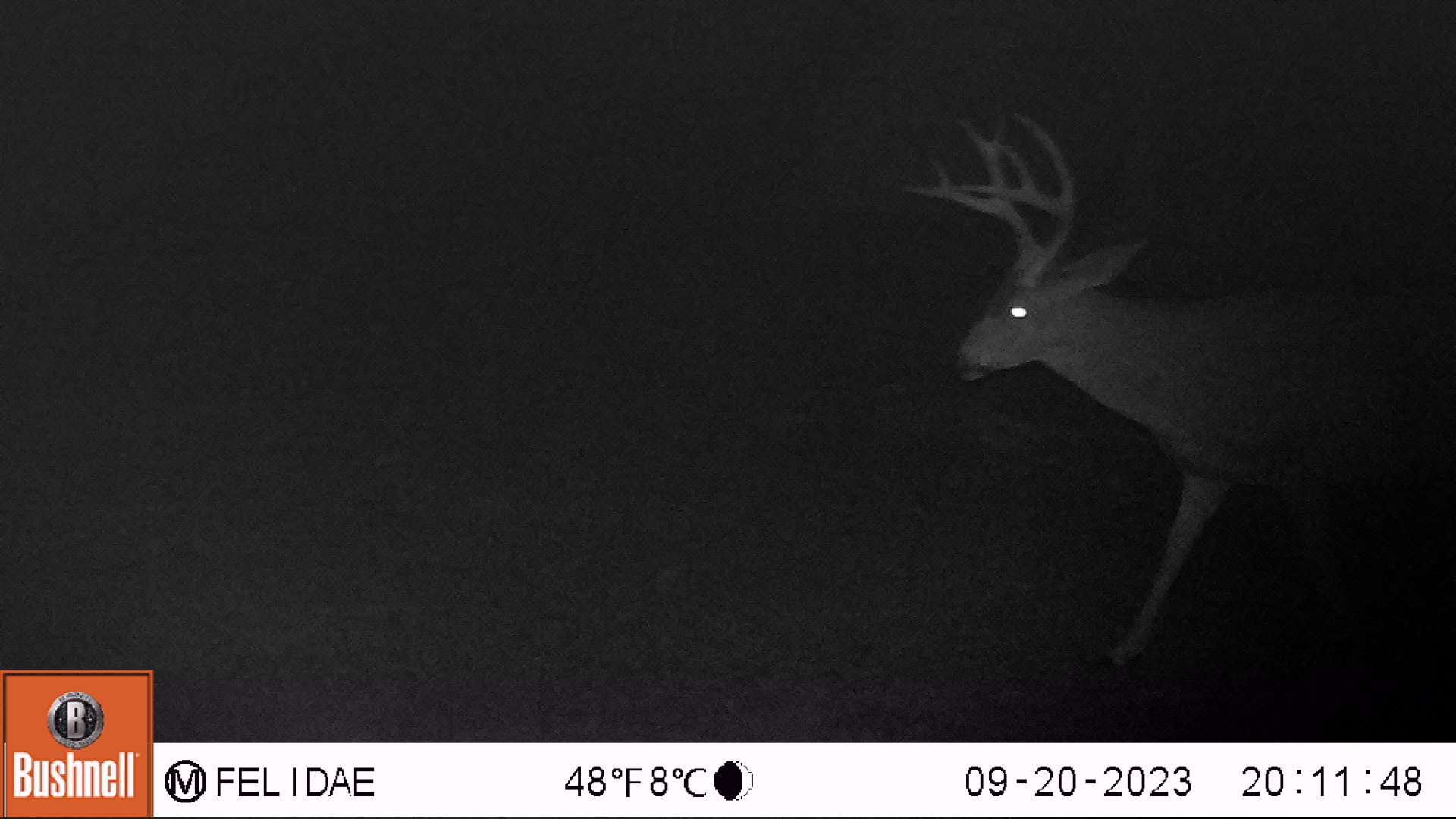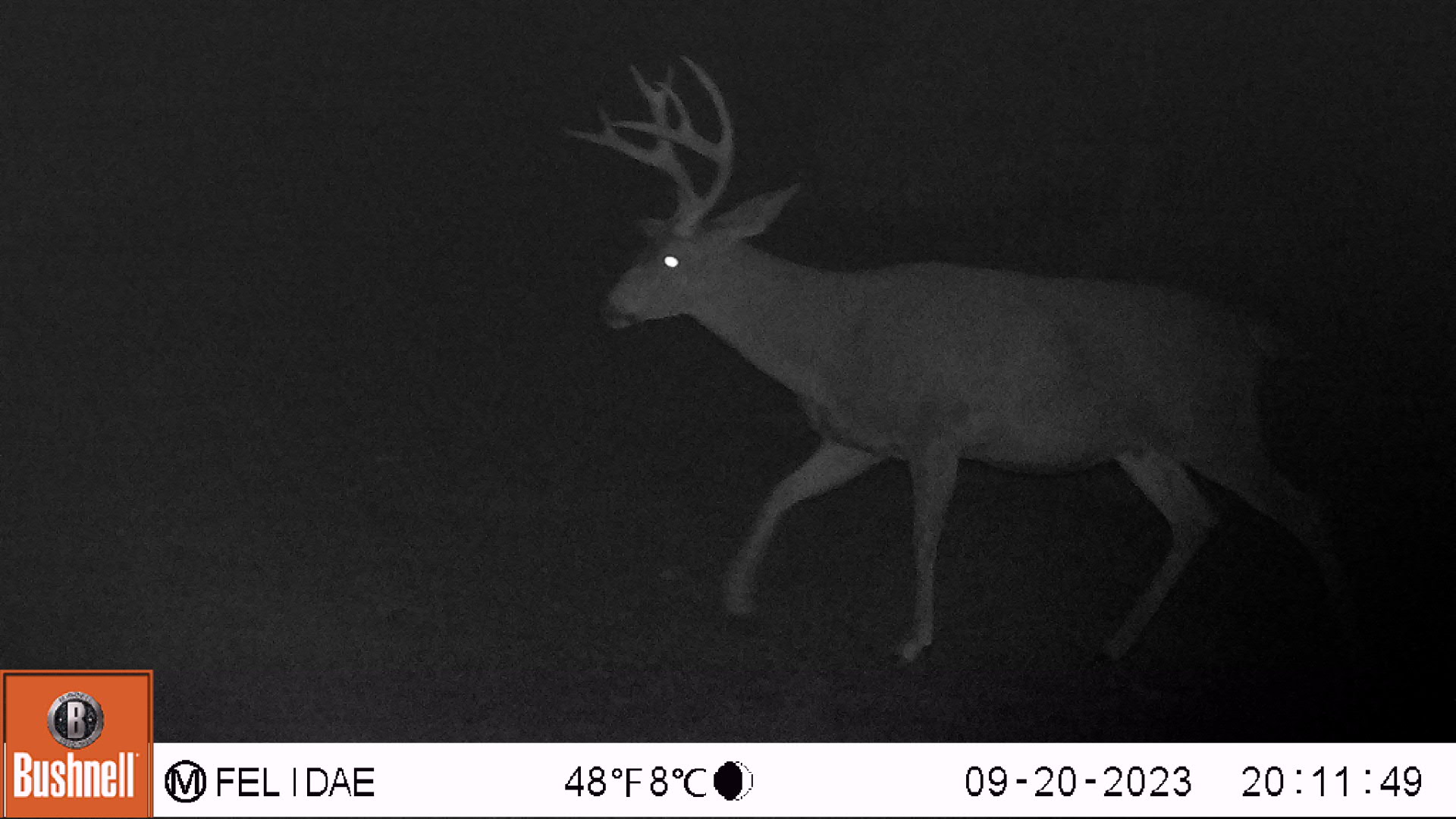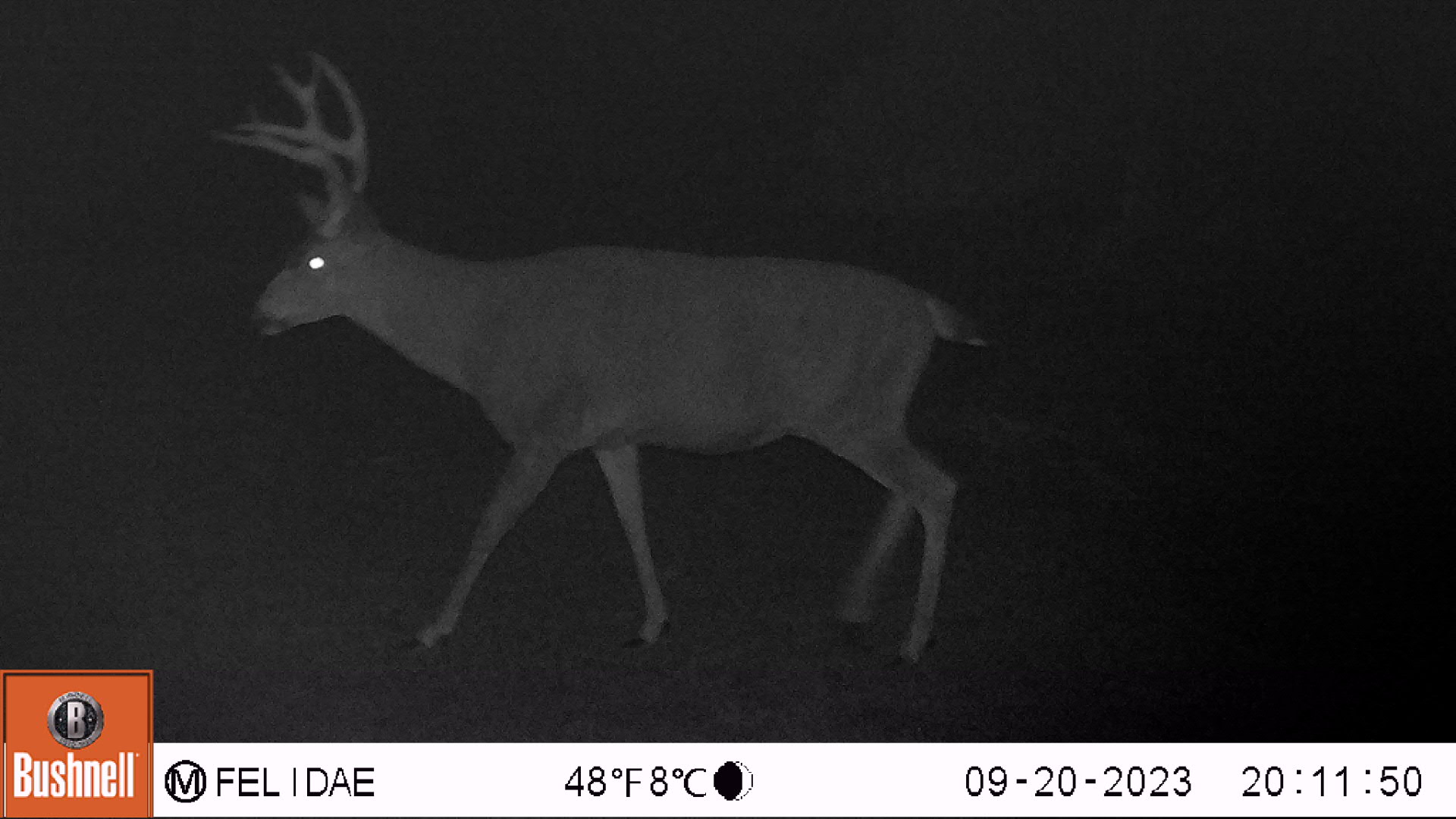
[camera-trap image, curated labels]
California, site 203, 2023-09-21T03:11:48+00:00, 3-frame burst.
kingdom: Animalia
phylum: Chordata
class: Mammalia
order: Artiodactyla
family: Cervidae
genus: Odocoileus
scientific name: Odocoileus hemionus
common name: mule deer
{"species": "mule deer (Odocoileus hemionus)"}